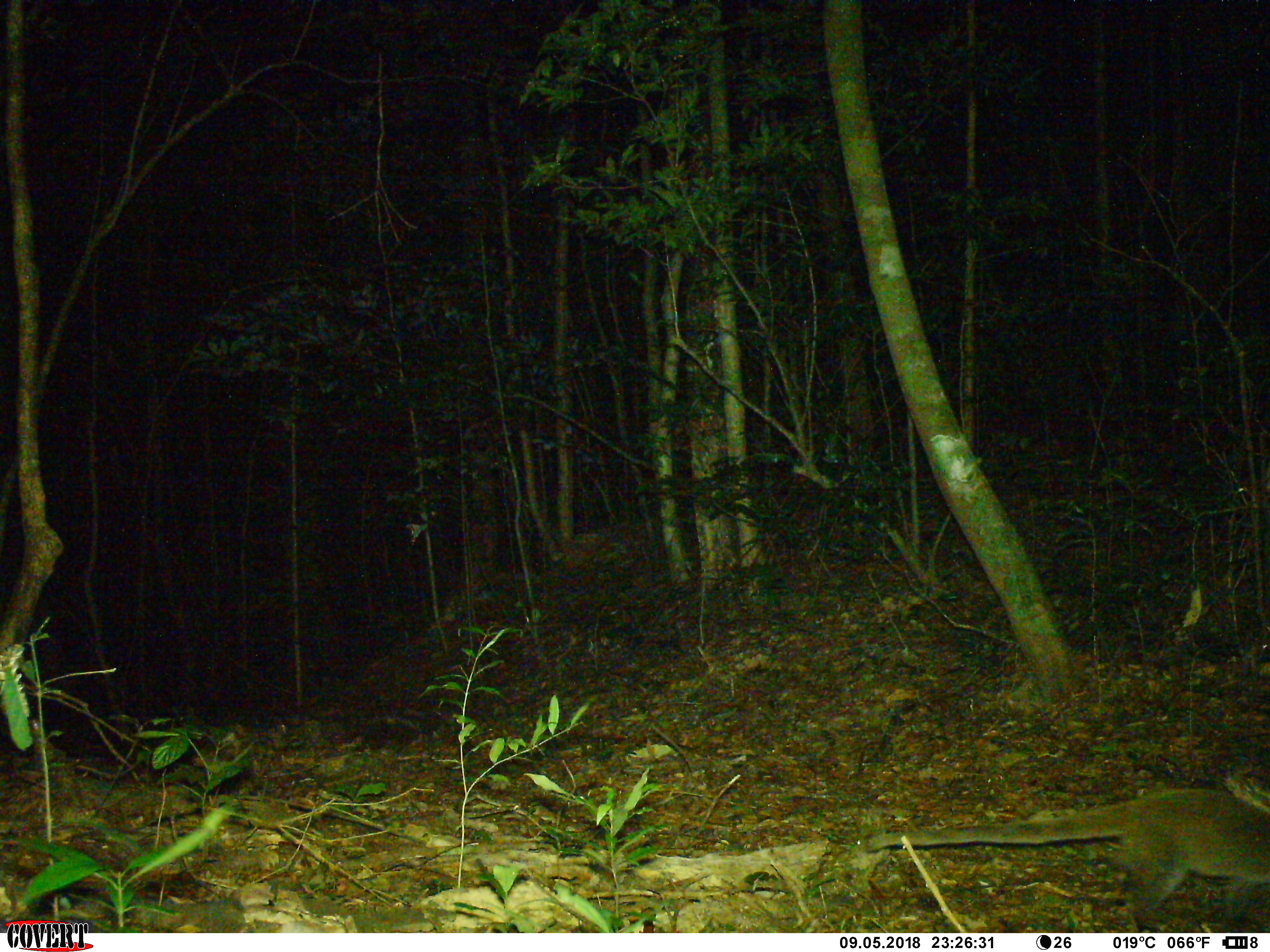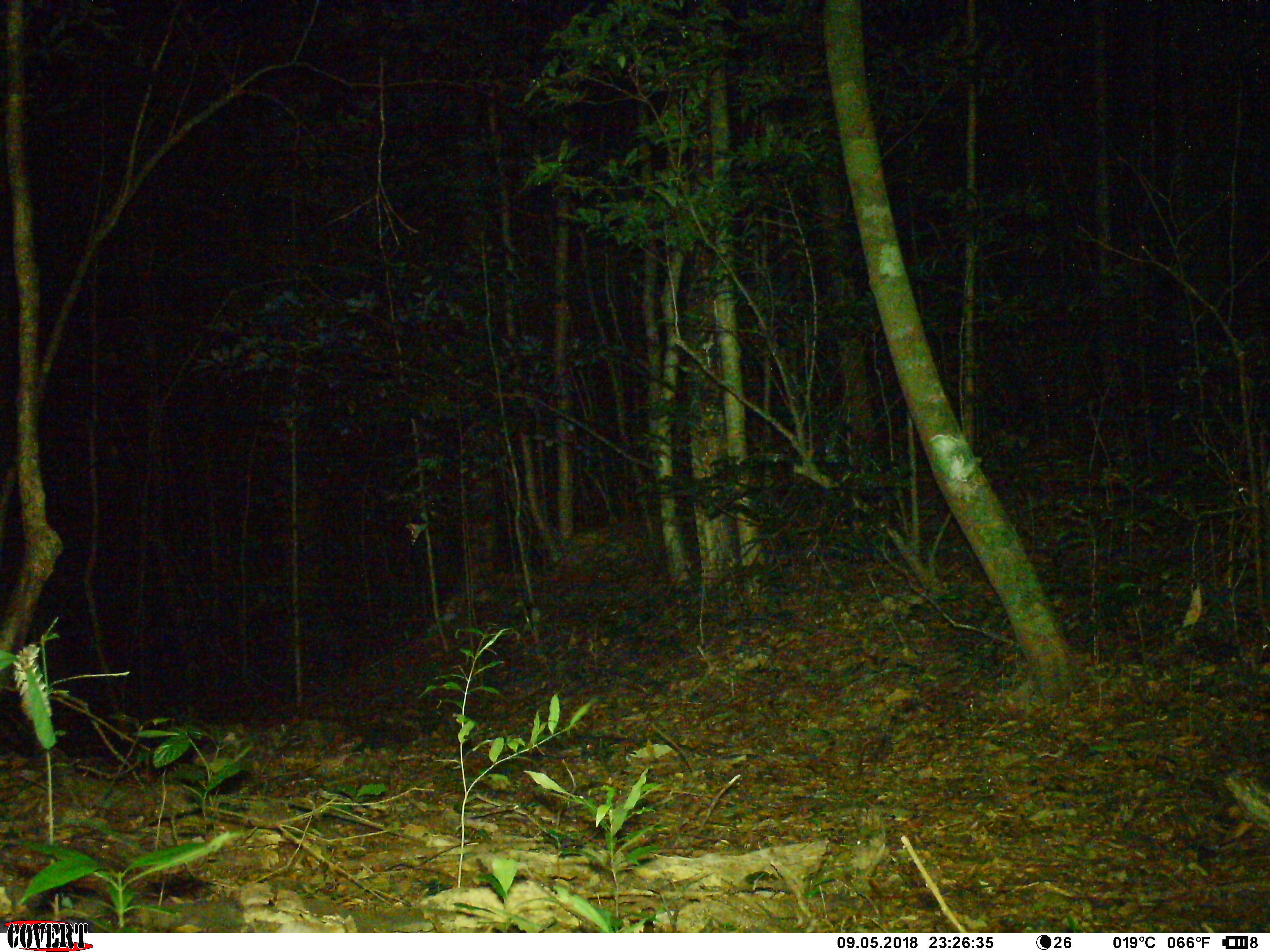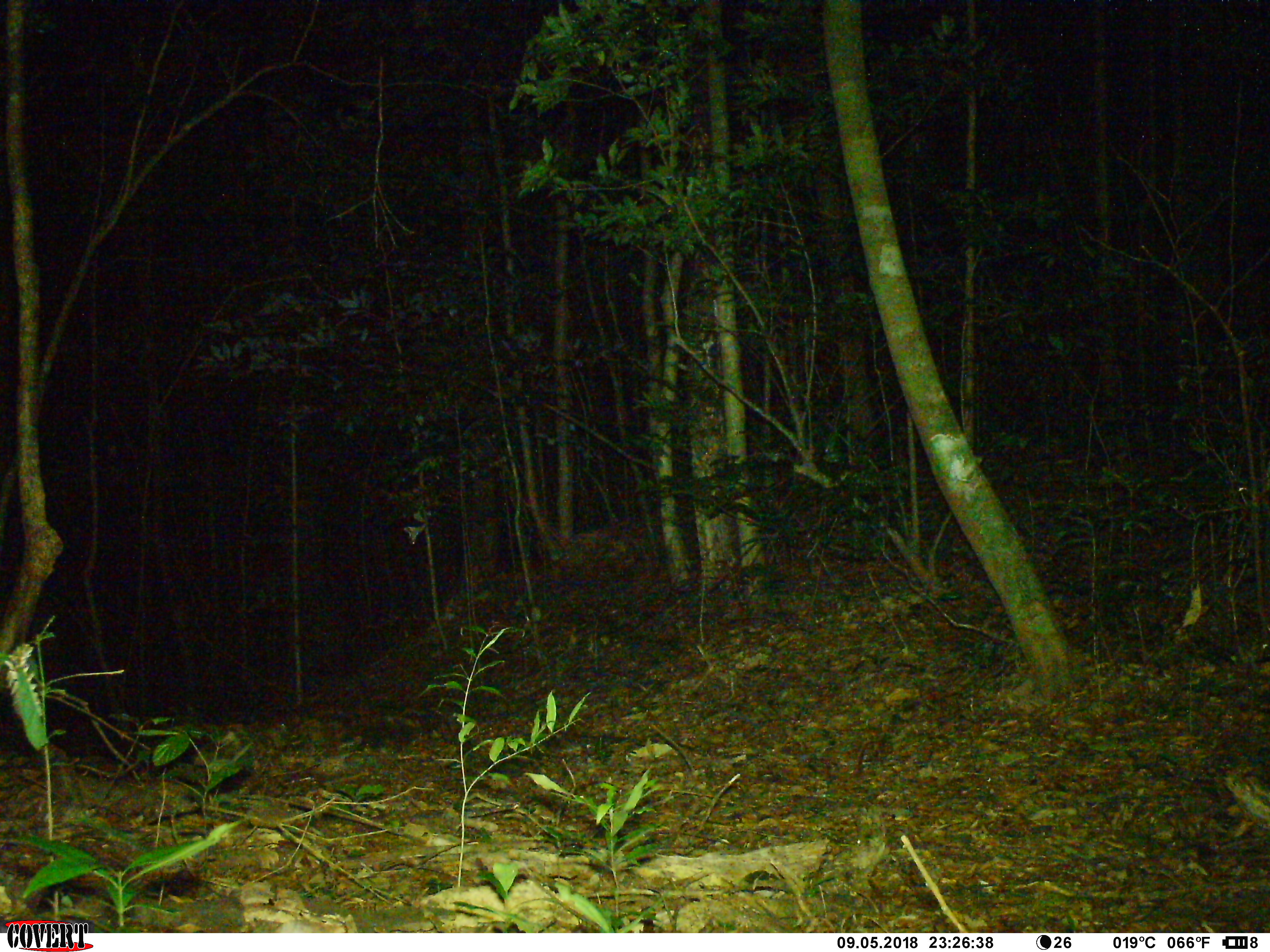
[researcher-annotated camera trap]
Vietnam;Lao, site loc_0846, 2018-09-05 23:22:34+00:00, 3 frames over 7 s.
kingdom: Animalia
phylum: Chordata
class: Mammalia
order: Carnivora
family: Viverridae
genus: Paguma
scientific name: Paguma larvata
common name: masked palm civet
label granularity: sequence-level